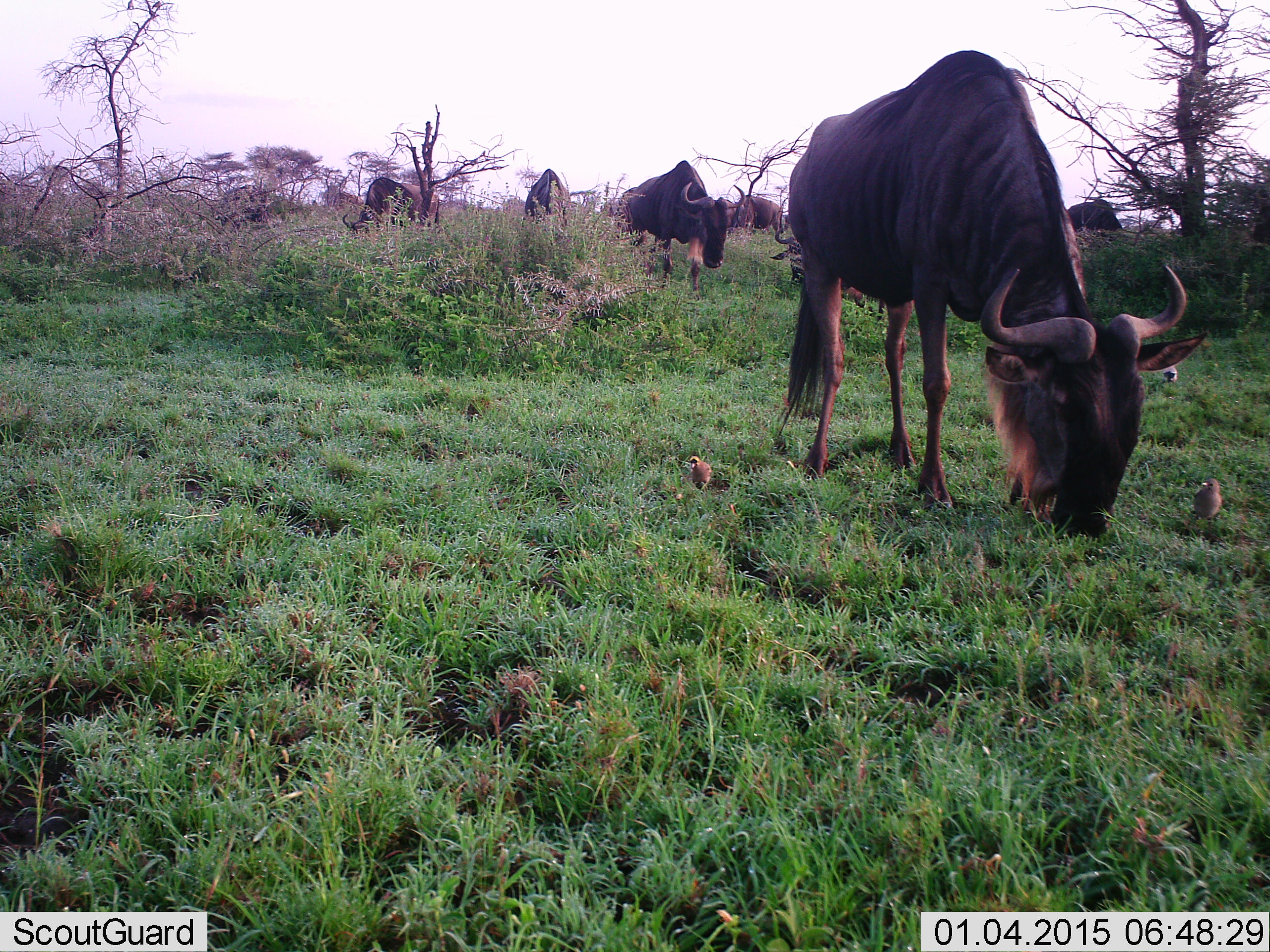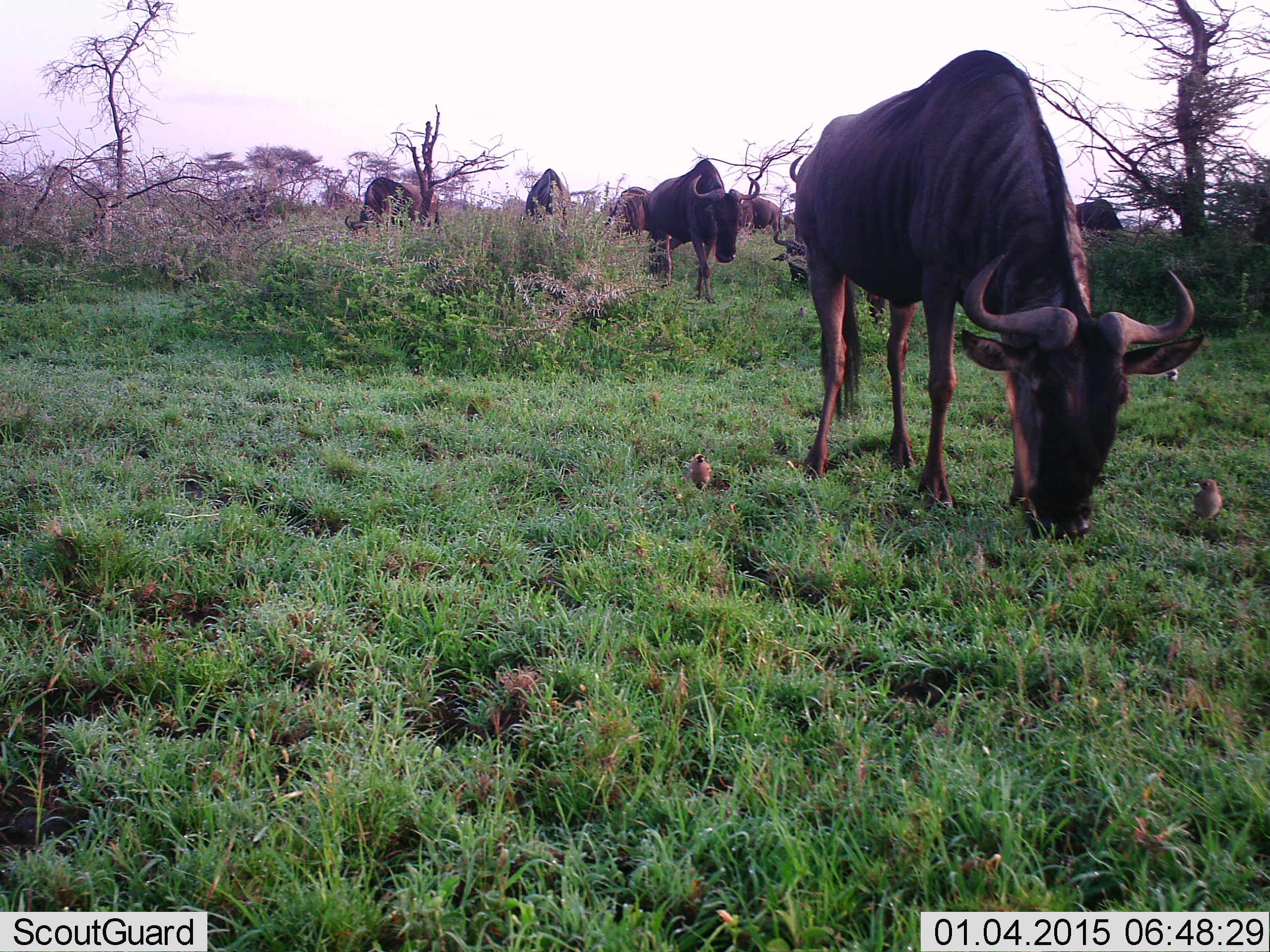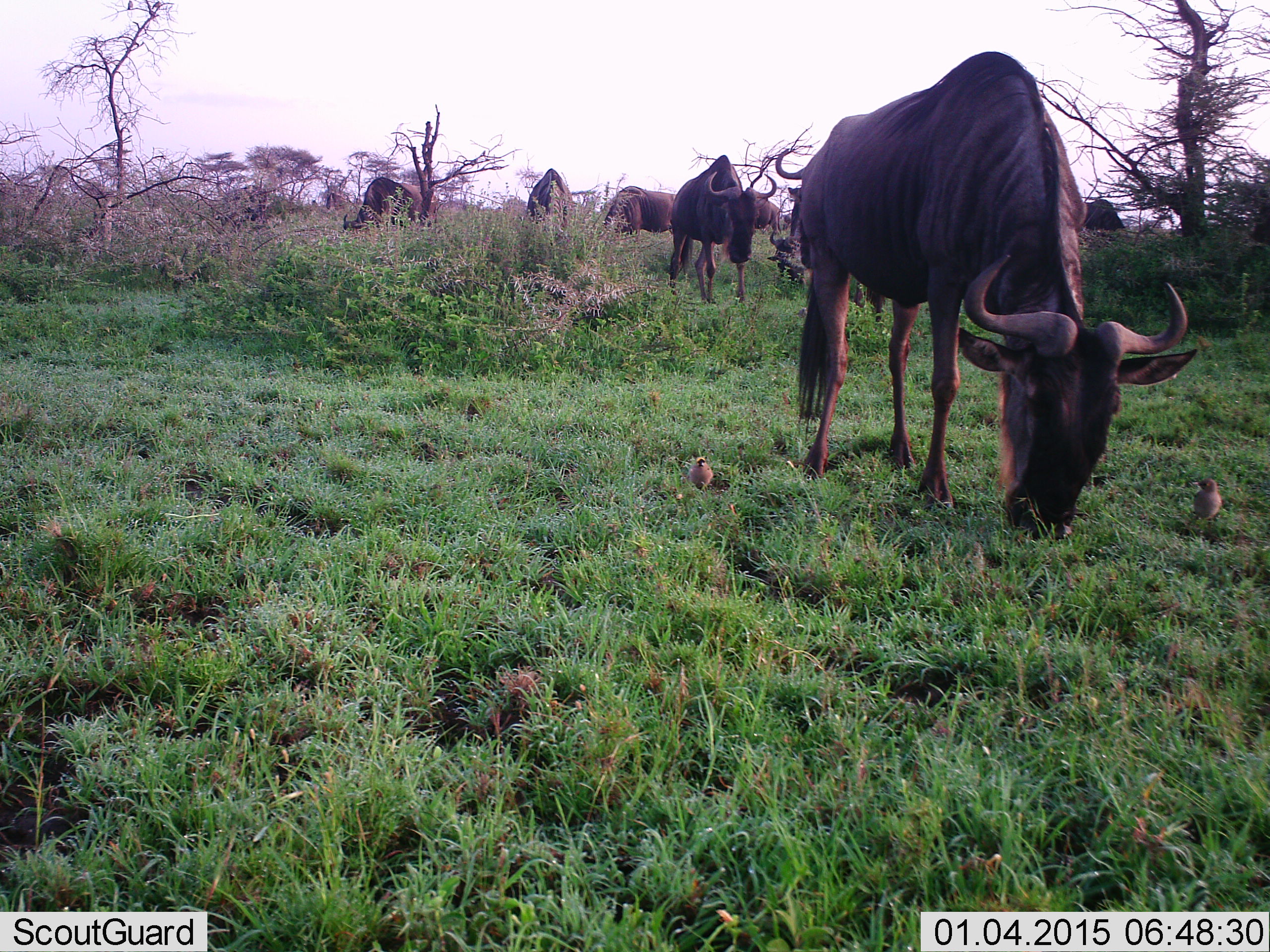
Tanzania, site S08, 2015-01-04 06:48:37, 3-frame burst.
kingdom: Animalia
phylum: Chordata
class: Mammalia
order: Artiodactyla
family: Bovidae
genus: Connochaetes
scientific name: Connochaetes taurinus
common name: blue wildebeest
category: wildebeest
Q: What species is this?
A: Wildebeest (blue wildebeest) (Connochaetes taurinus).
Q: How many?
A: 8.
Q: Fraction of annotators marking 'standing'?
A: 37%.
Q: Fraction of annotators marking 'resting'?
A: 0%.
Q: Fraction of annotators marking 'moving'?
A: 53%.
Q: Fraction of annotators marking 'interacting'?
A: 0%.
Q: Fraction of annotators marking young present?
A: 0%.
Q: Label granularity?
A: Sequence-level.